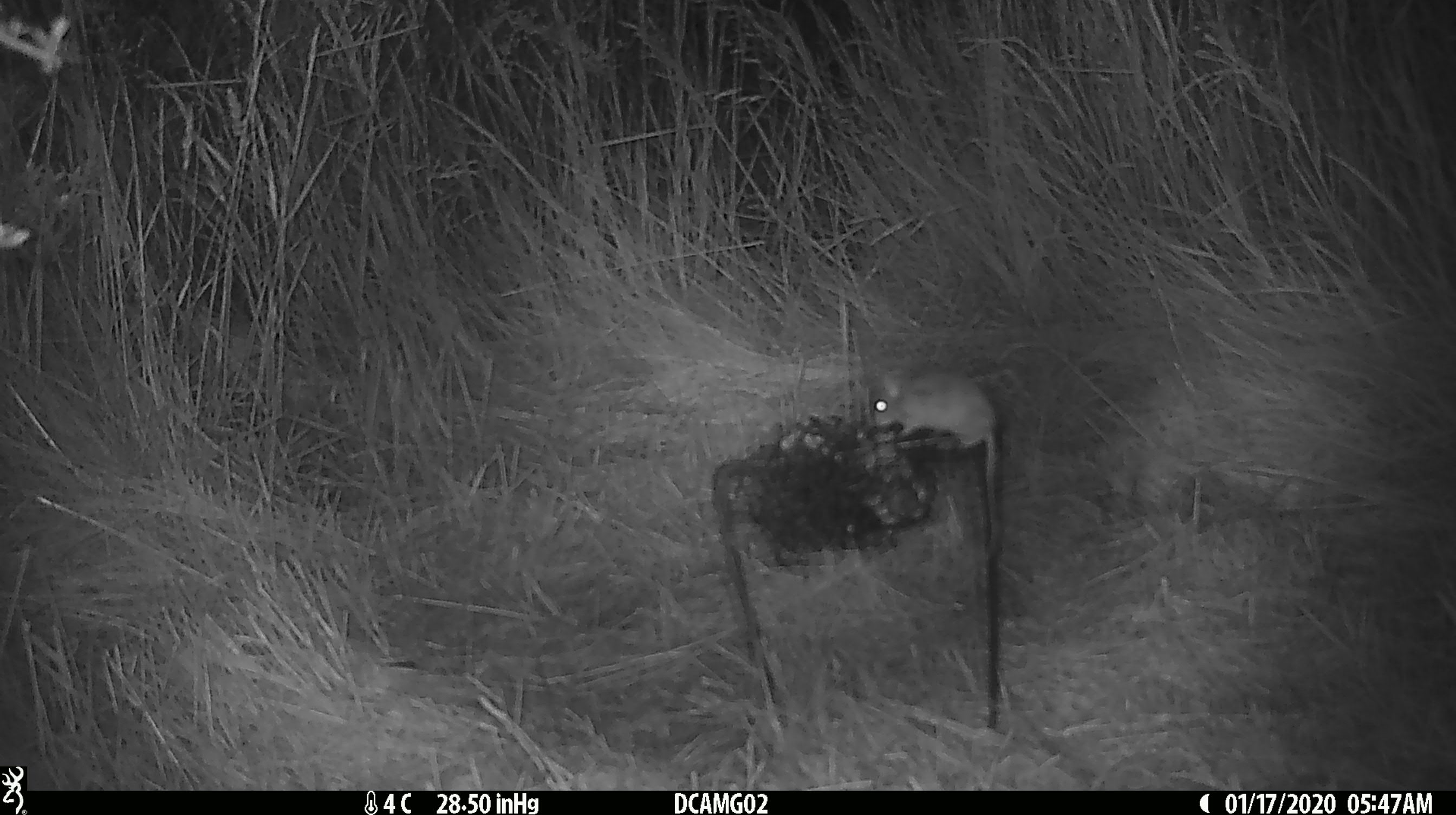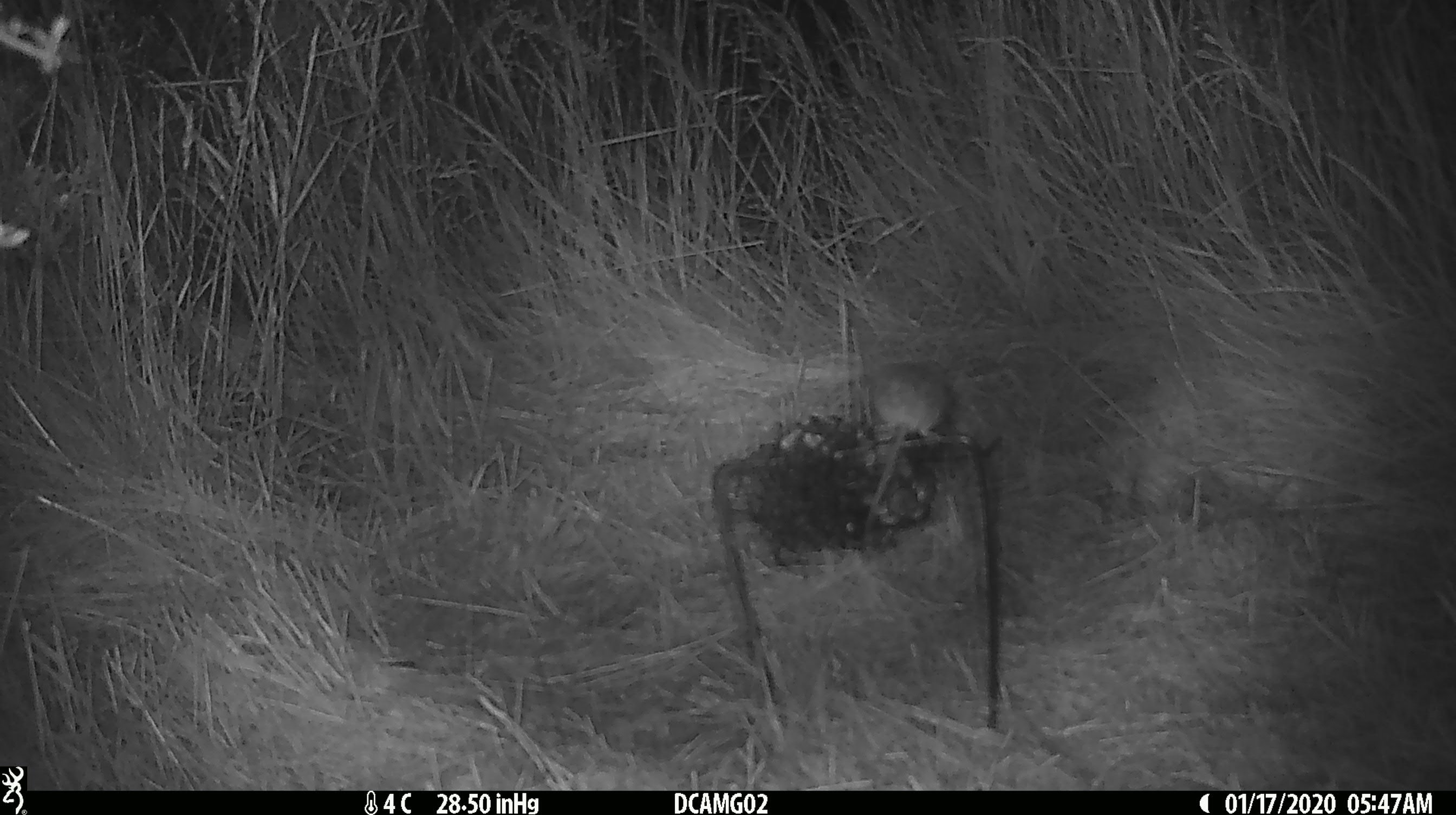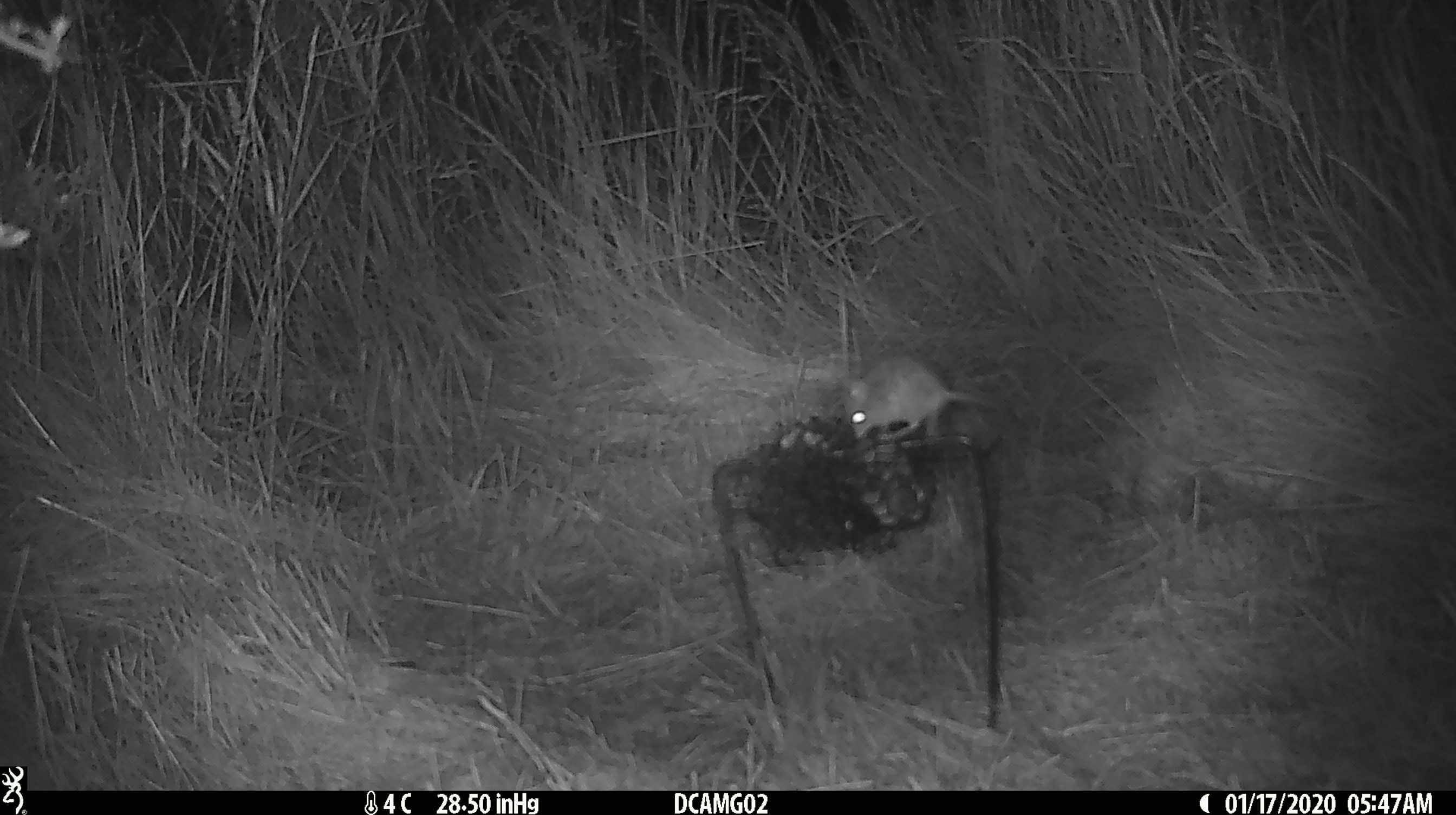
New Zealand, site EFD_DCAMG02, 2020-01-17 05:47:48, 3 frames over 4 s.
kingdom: Animalia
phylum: Chordata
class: Mammalia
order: Rodentia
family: Muridae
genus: Mus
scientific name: Mus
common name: mouse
Mouse (Mus).